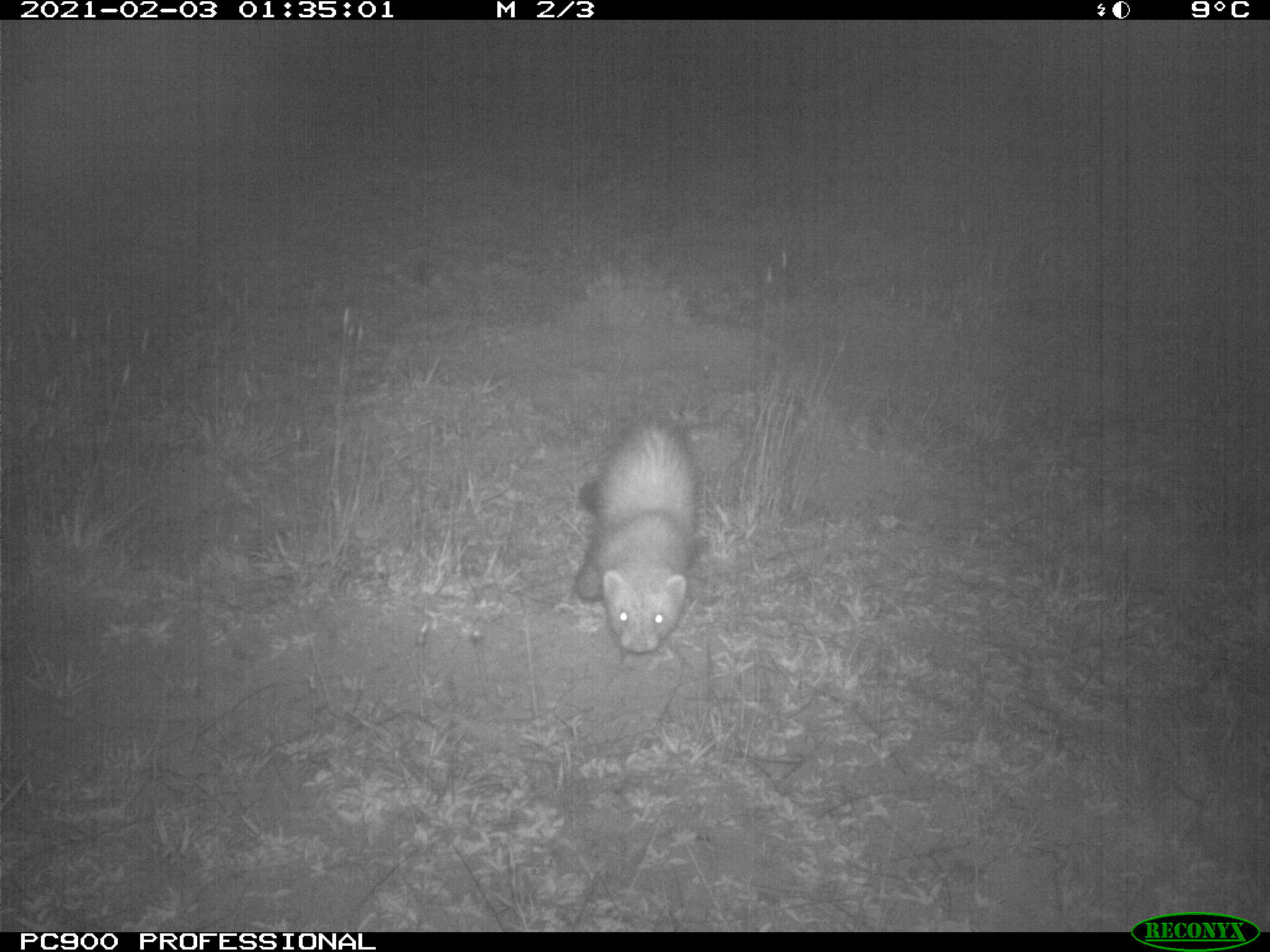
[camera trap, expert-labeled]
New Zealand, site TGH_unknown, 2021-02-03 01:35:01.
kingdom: Animalia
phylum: Chordata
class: Mammalia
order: Carnivora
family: Mustelidae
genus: Mustela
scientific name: Mustela furo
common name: ferret